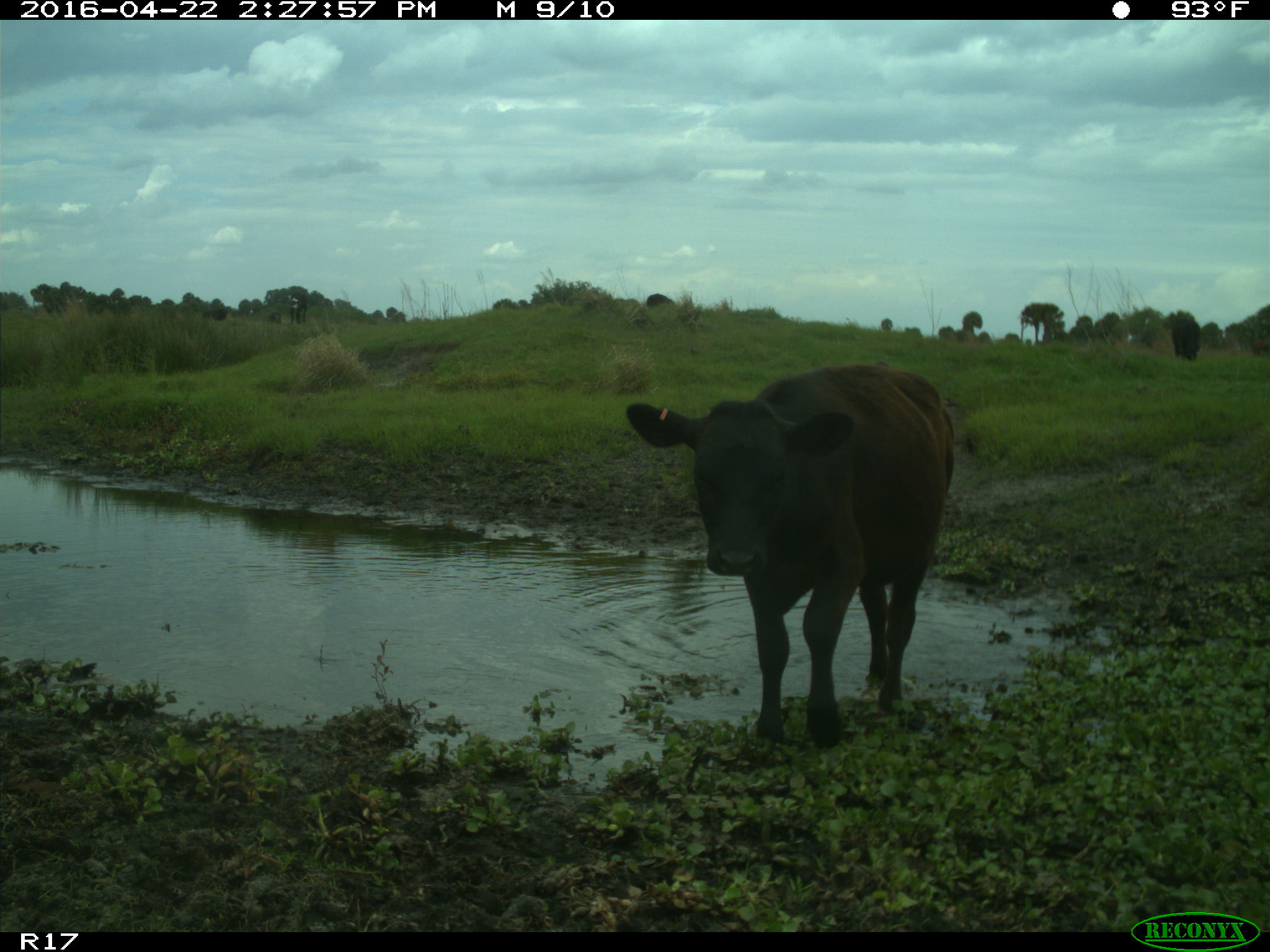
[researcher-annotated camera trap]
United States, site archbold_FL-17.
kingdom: Animalia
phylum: Chordata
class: Mammalia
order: Artiodactyla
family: Bovidae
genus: Bos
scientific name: Bos taurus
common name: domestic cow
Bos taurus (domestic cow).